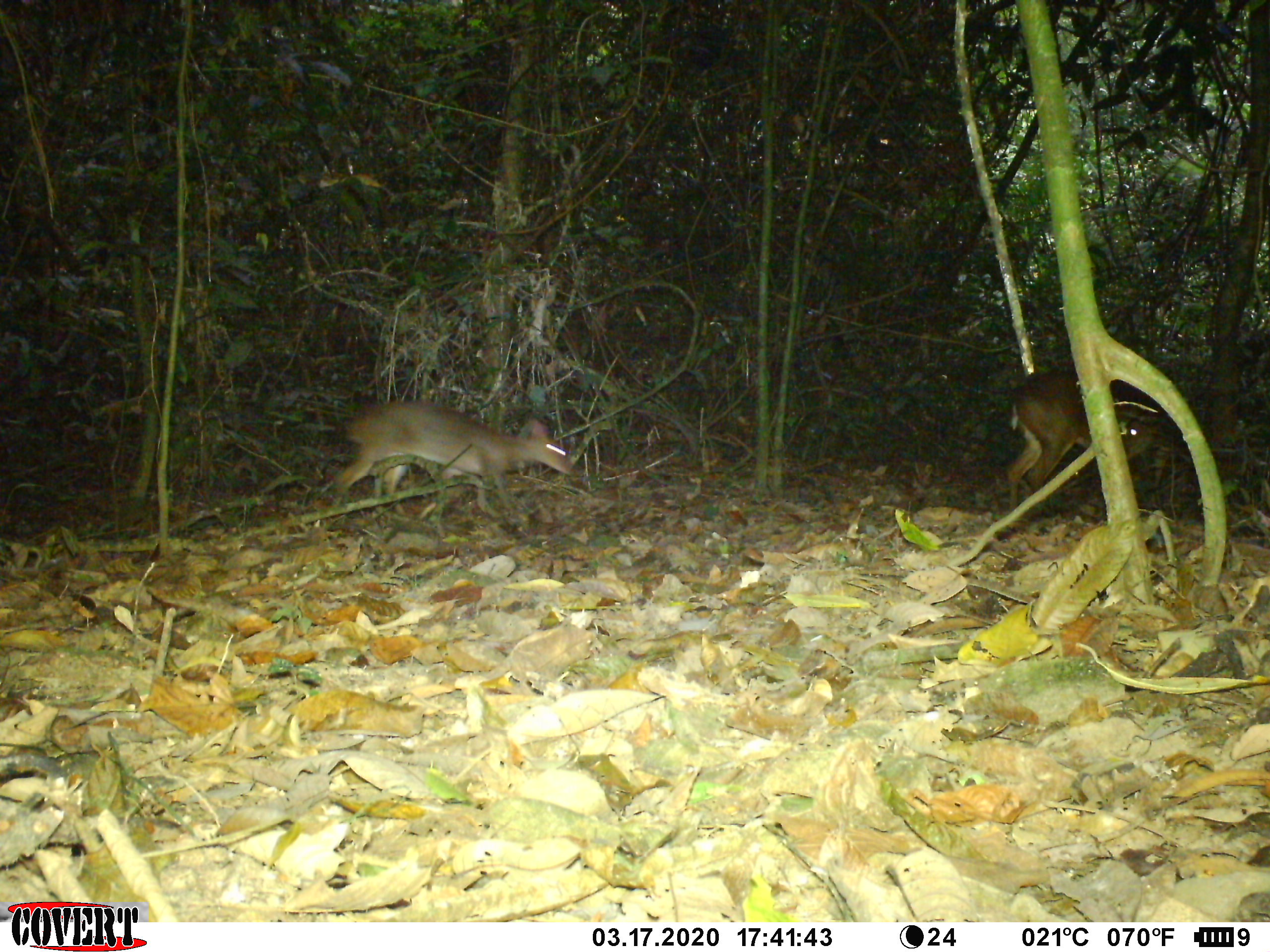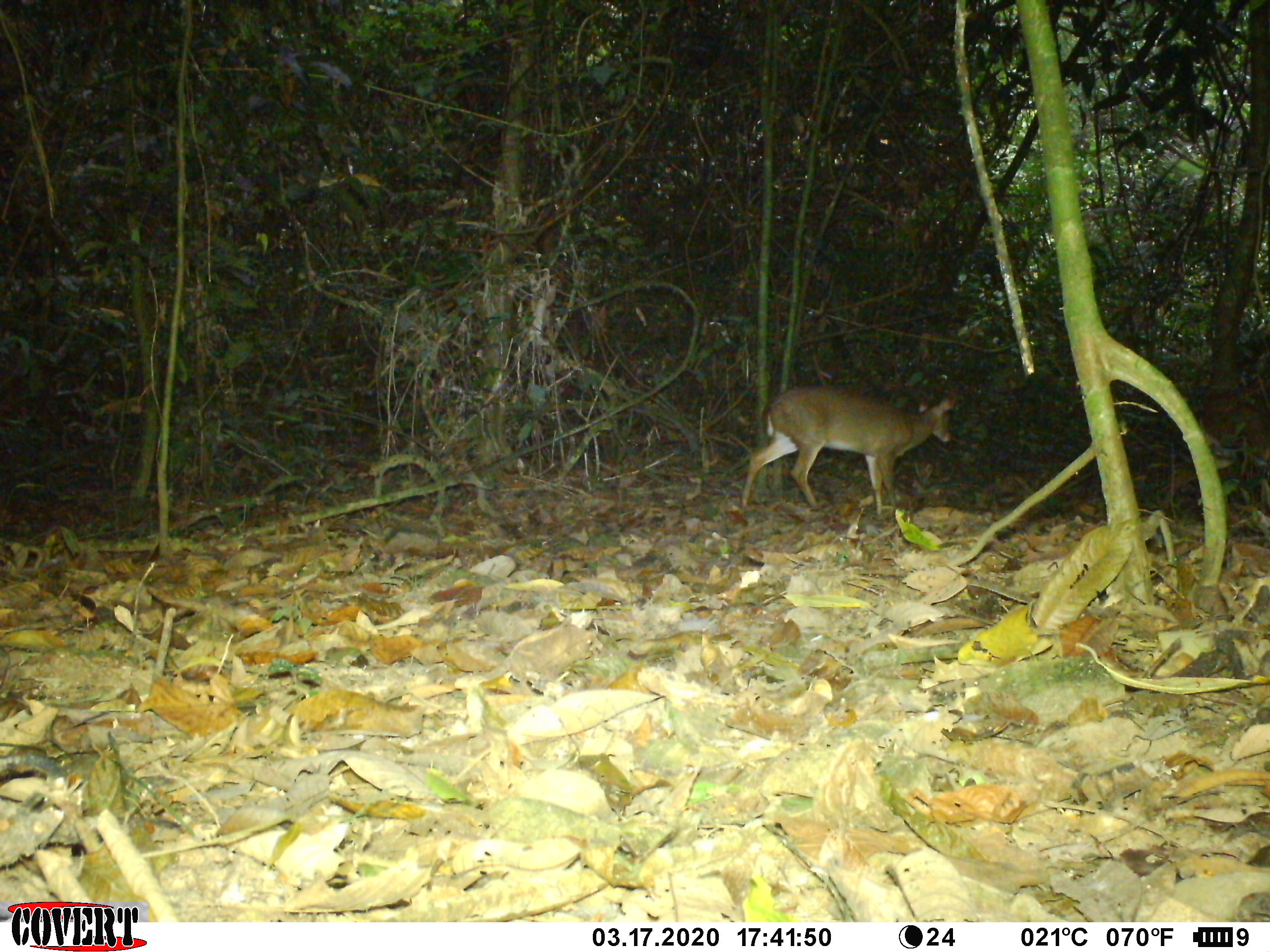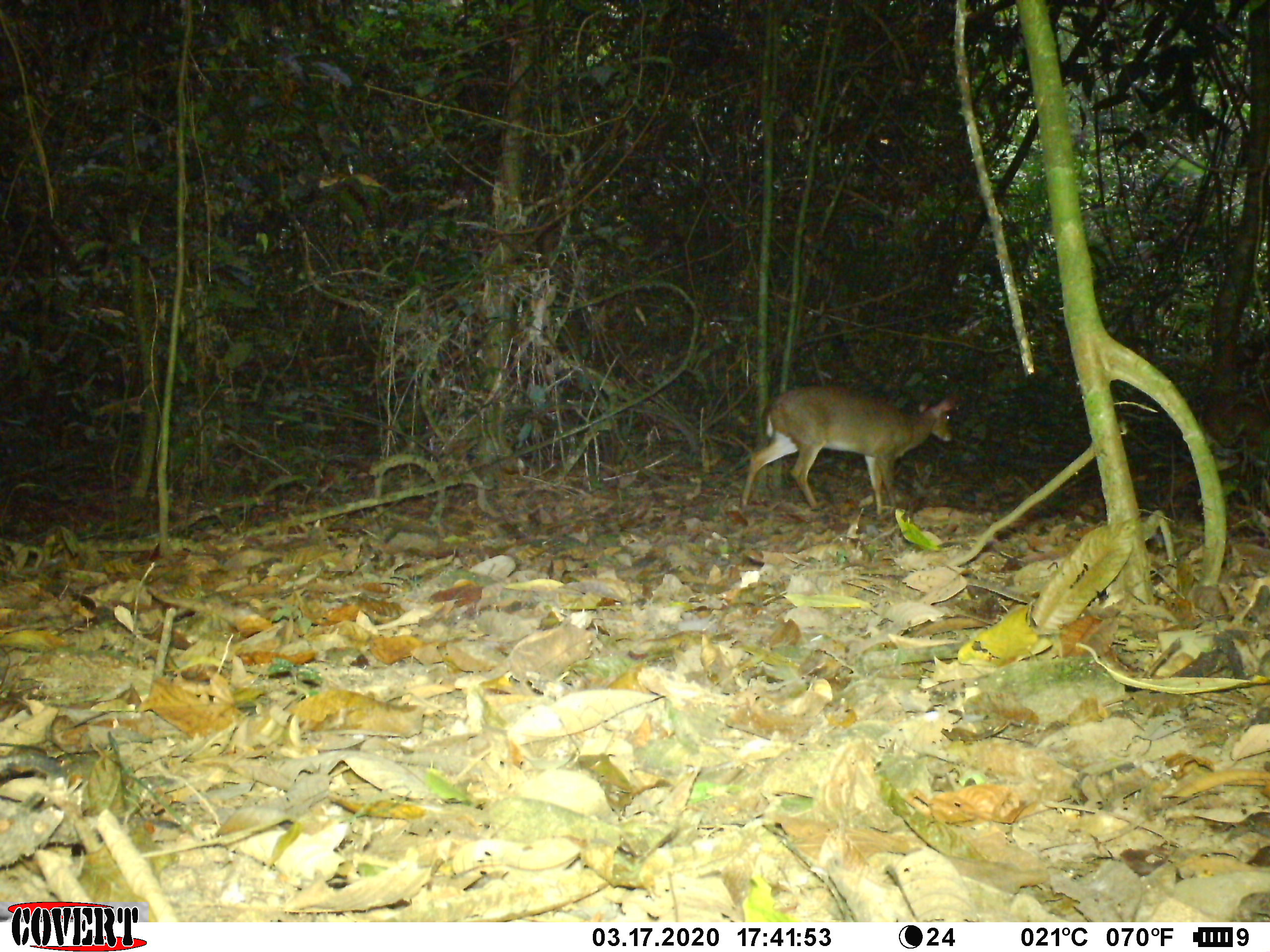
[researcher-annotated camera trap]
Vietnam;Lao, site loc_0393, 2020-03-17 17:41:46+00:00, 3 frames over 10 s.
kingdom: Animalia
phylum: Chordata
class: Mammalia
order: Artiodactyla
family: Cervidae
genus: Muntiacus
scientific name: Muntiacus vuquangensis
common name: large-antlered muntjac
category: large antlered muntjac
Large antlered muntjac (large-antlered muntjac) (Muntiacus vuquangensis). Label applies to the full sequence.